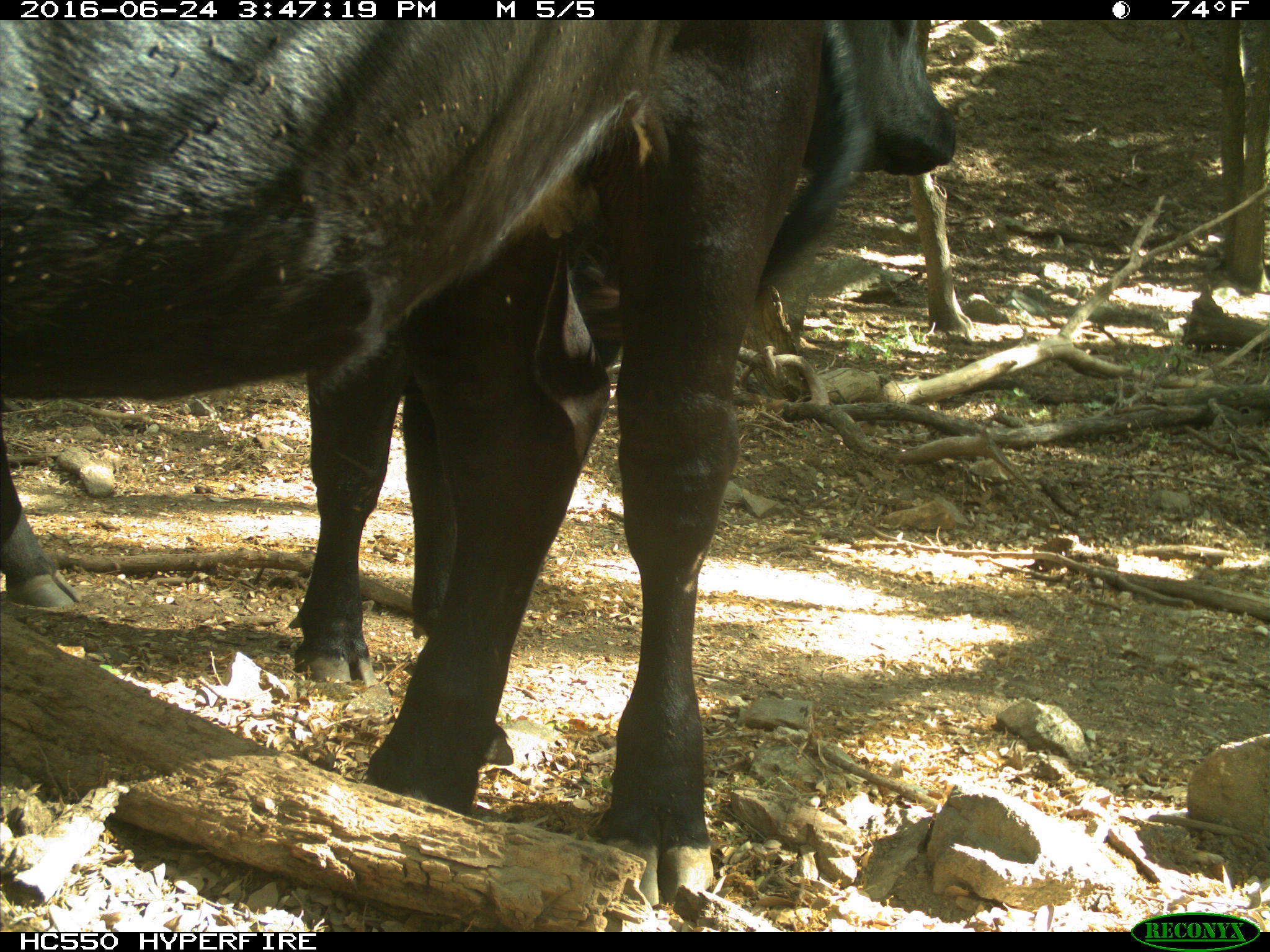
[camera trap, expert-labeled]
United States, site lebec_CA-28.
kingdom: Animalia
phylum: Chordata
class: Mammalia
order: Artiodactyla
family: Bovidae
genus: Bos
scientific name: Bos taurus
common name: domestic cow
Bos taurus (domestic cow).